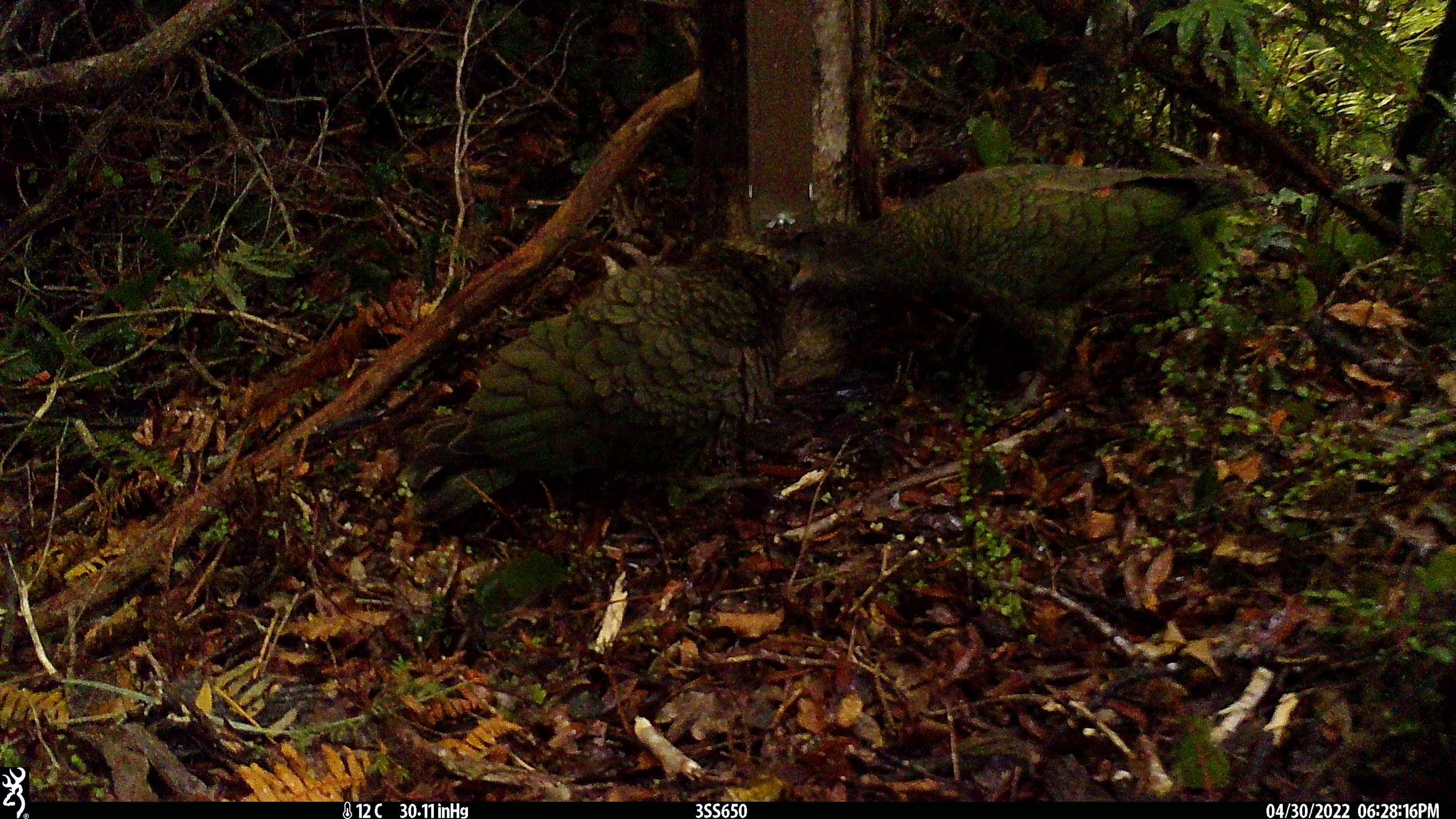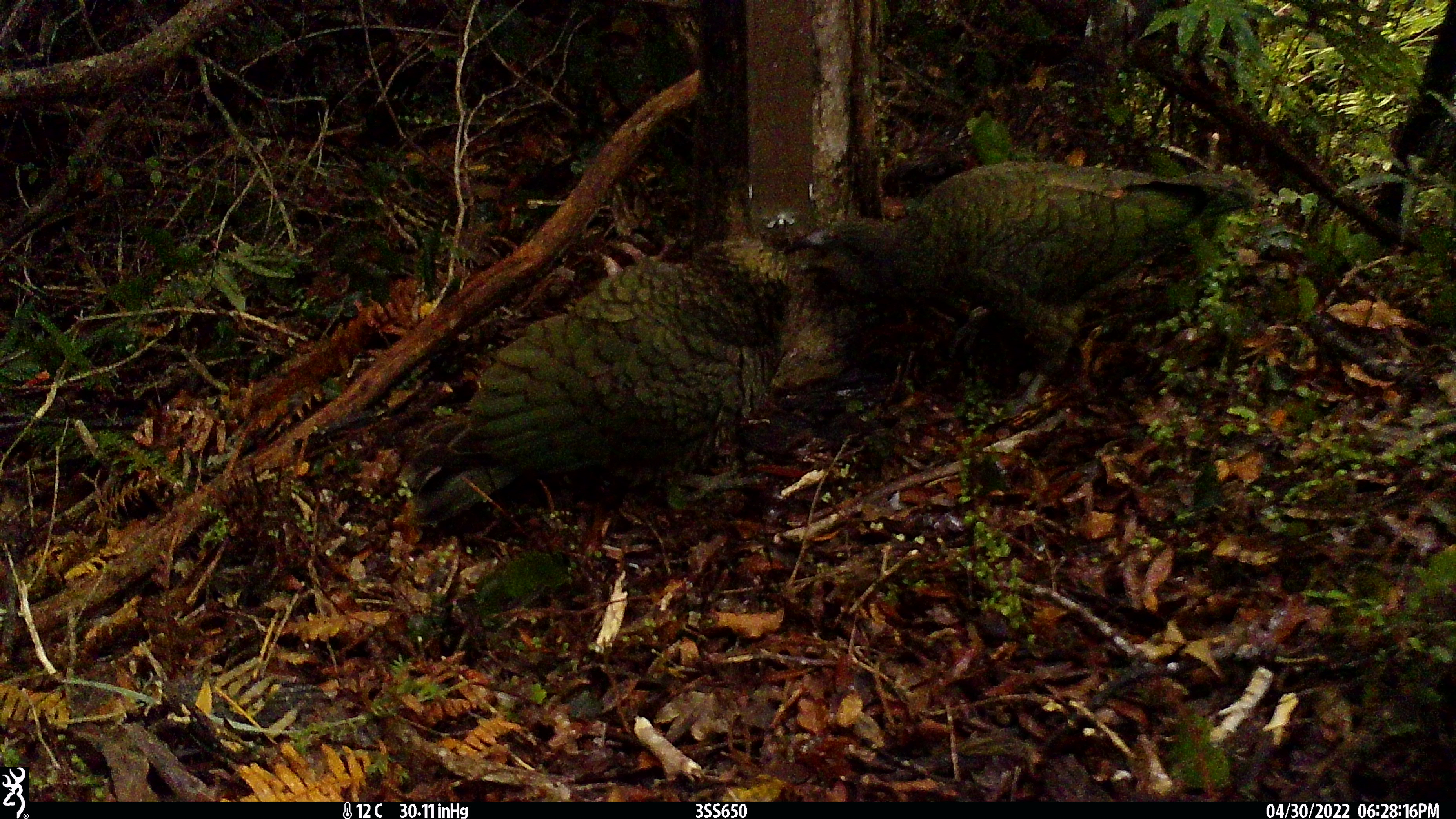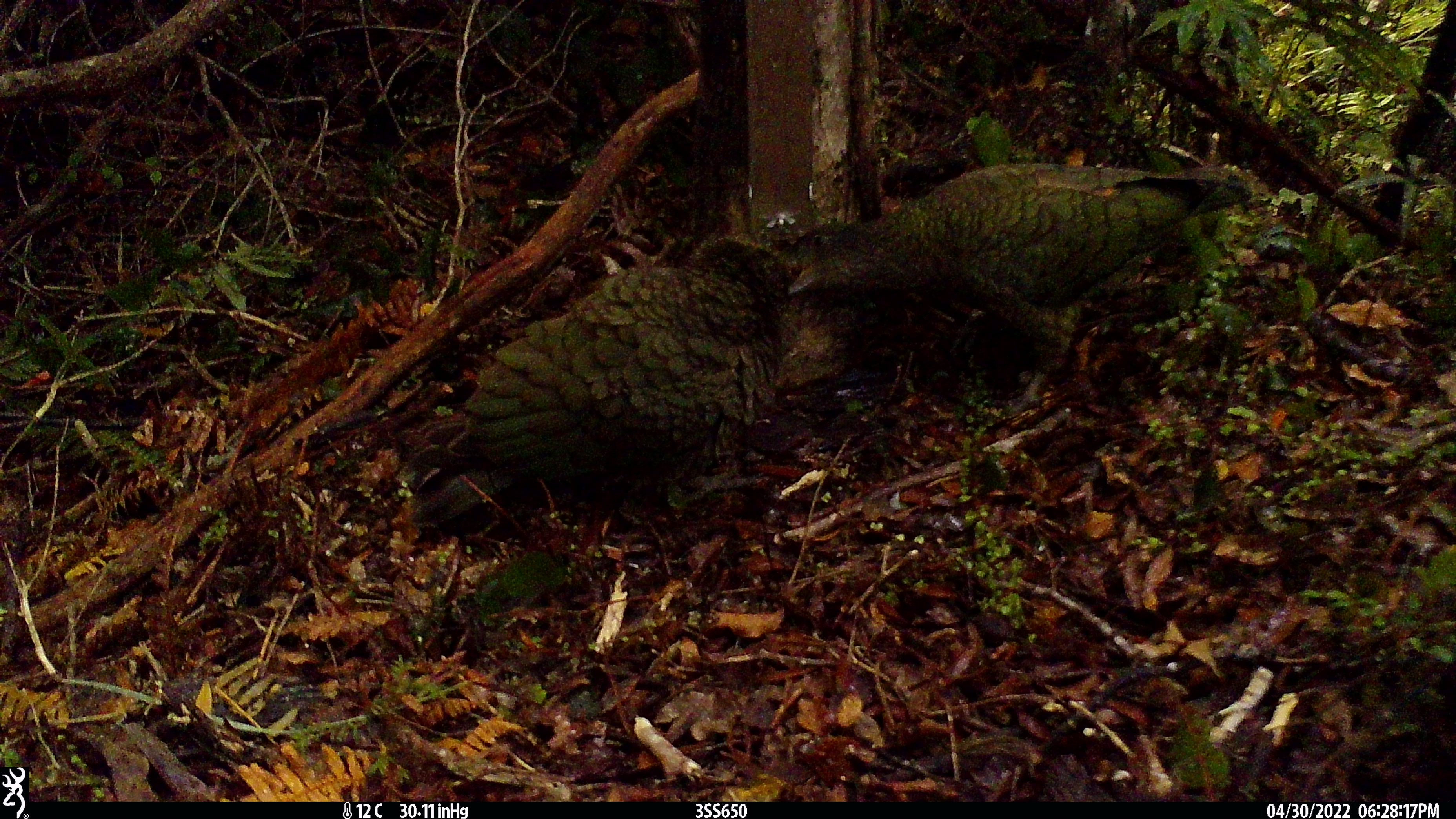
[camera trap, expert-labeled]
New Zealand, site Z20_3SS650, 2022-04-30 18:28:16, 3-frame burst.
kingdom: Animalia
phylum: Chordata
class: Aves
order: Psittaciformes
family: Strigopidae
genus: Nestor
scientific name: Nestor notabilis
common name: kea